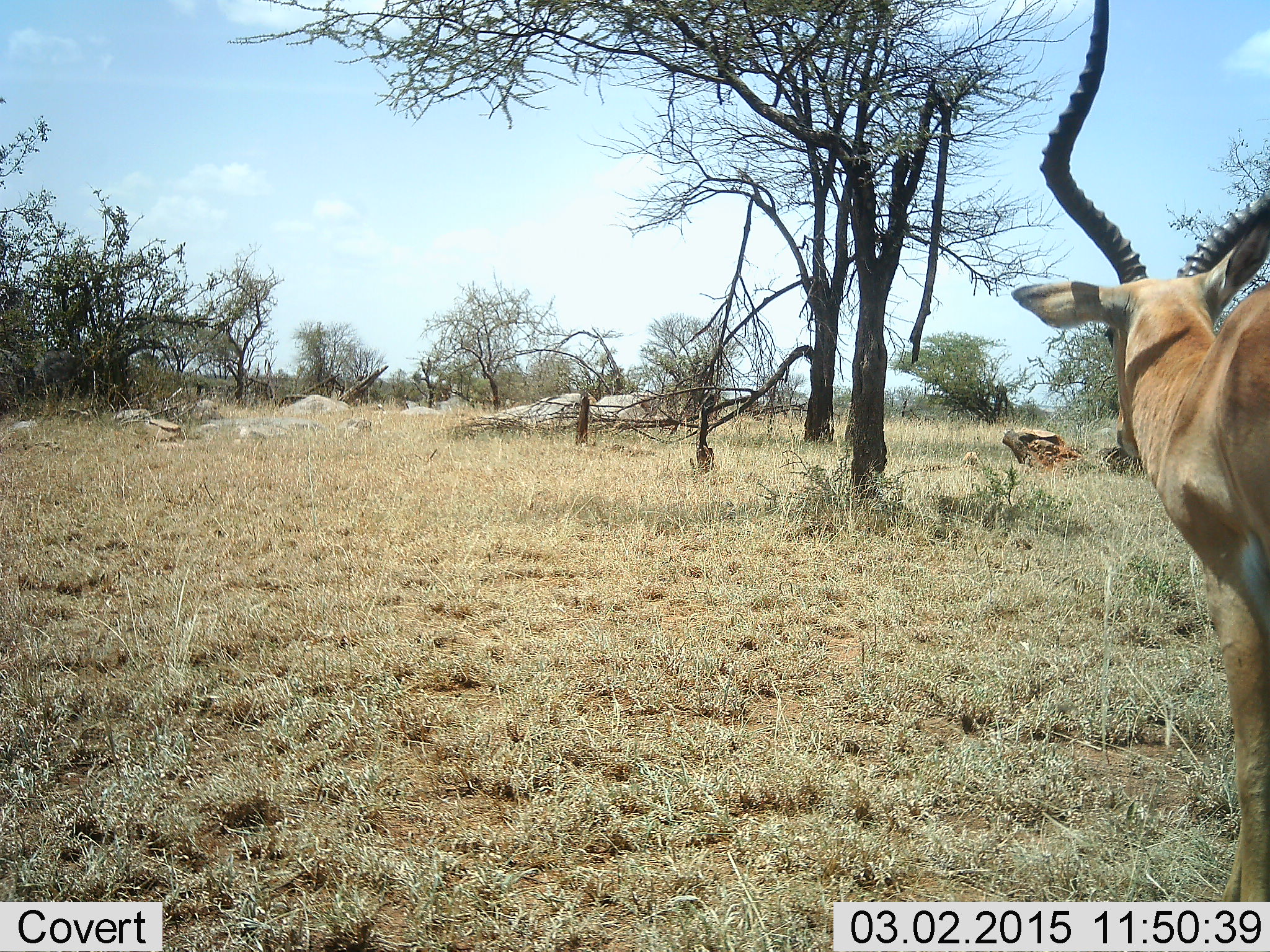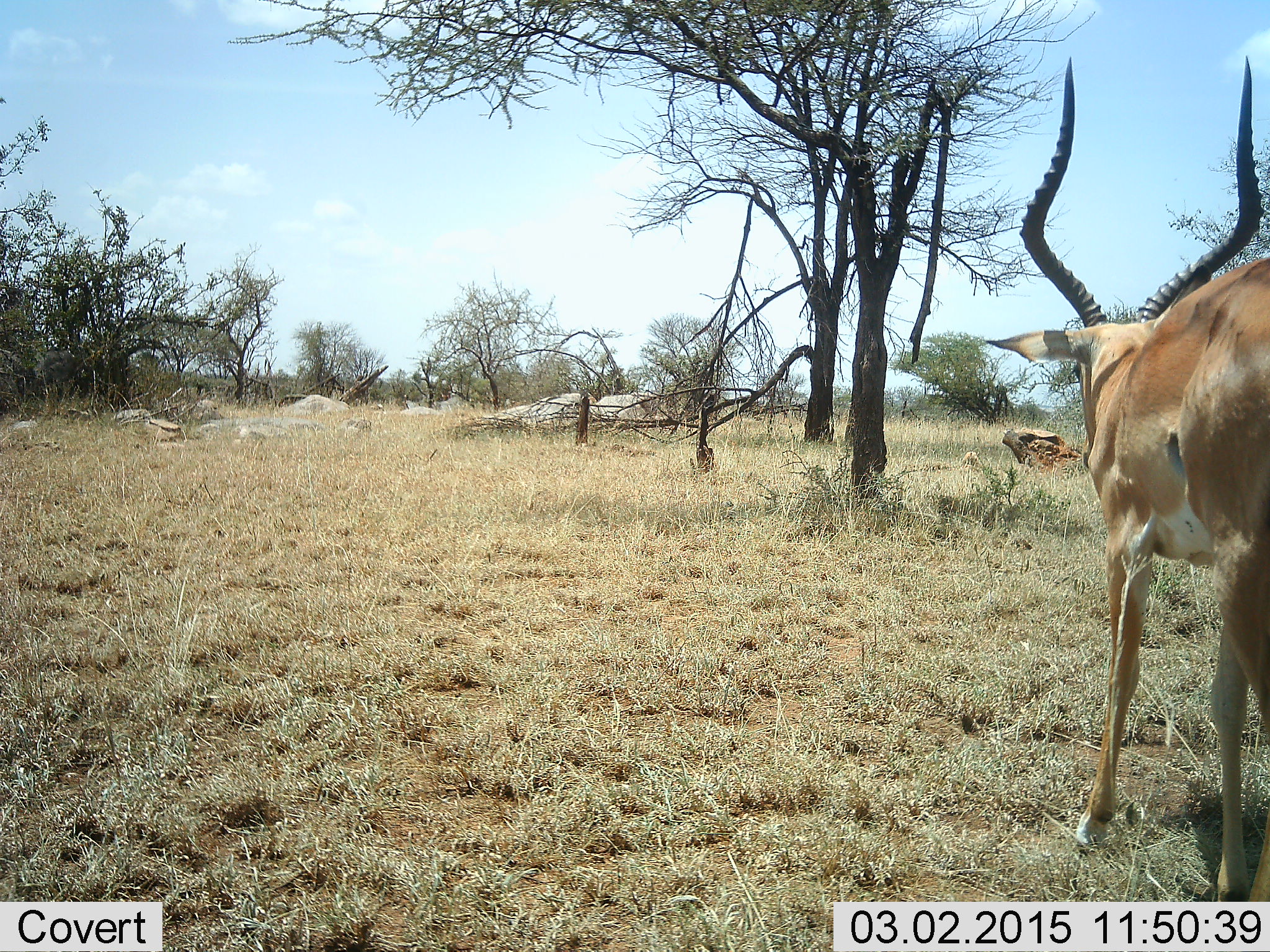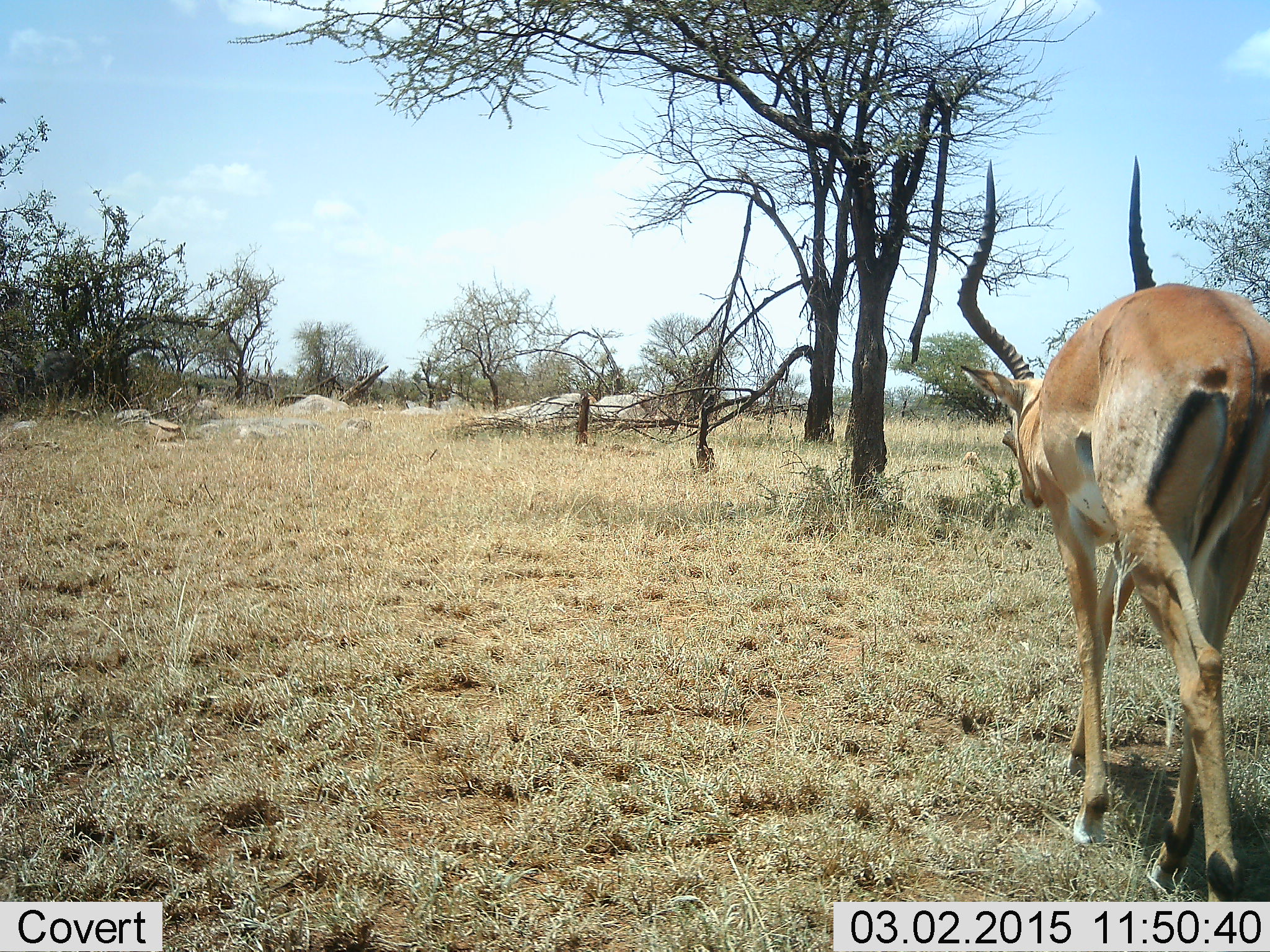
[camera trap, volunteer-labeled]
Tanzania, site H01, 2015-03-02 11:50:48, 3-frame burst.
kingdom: Animalia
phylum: Chordata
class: Mammalia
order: Artiodactyla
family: Bovidae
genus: Aepyceros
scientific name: Aepyceros melampus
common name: impala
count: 1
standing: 30%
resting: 0%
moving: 70%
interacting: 0%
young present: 0%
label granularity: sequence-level